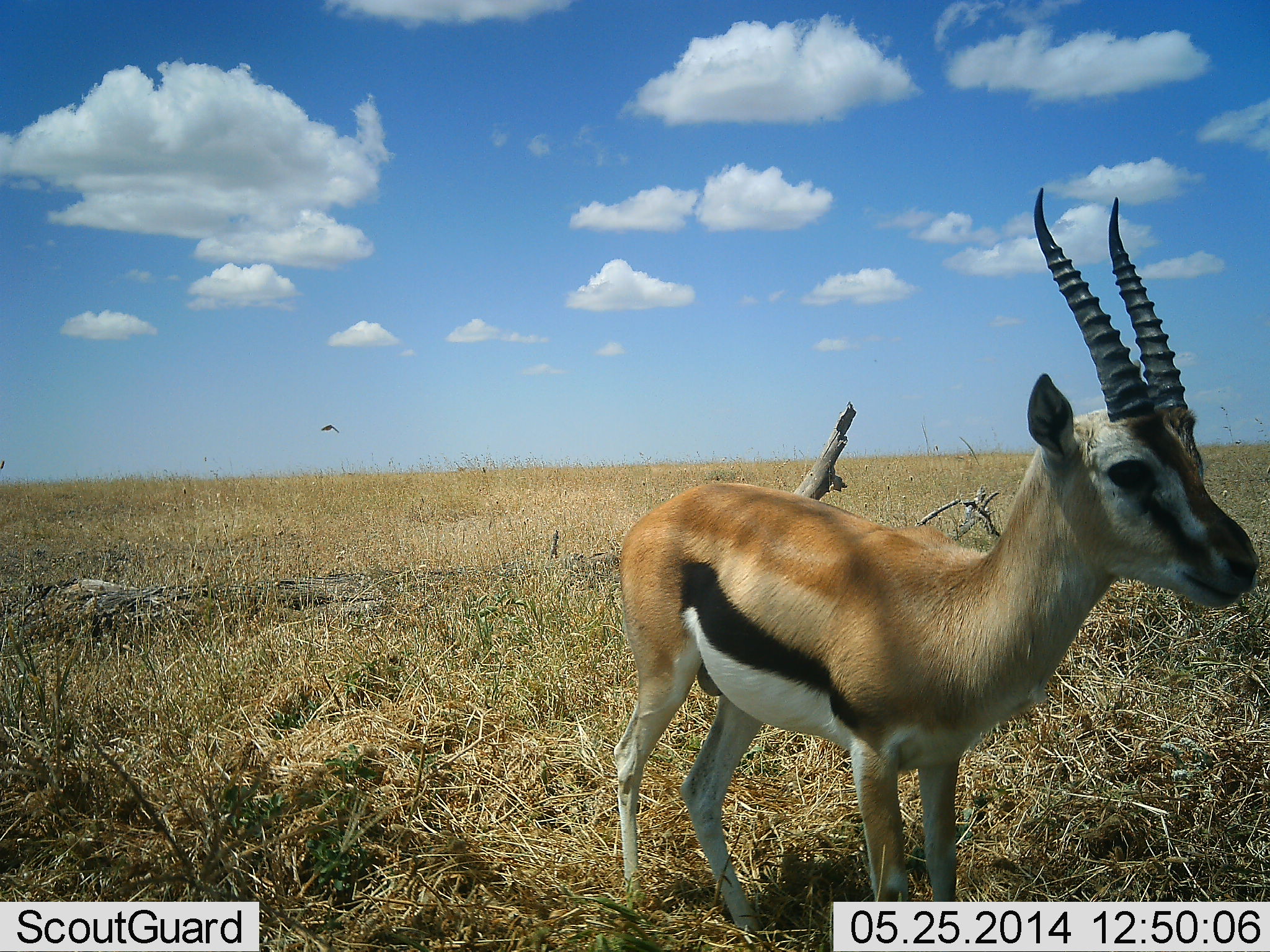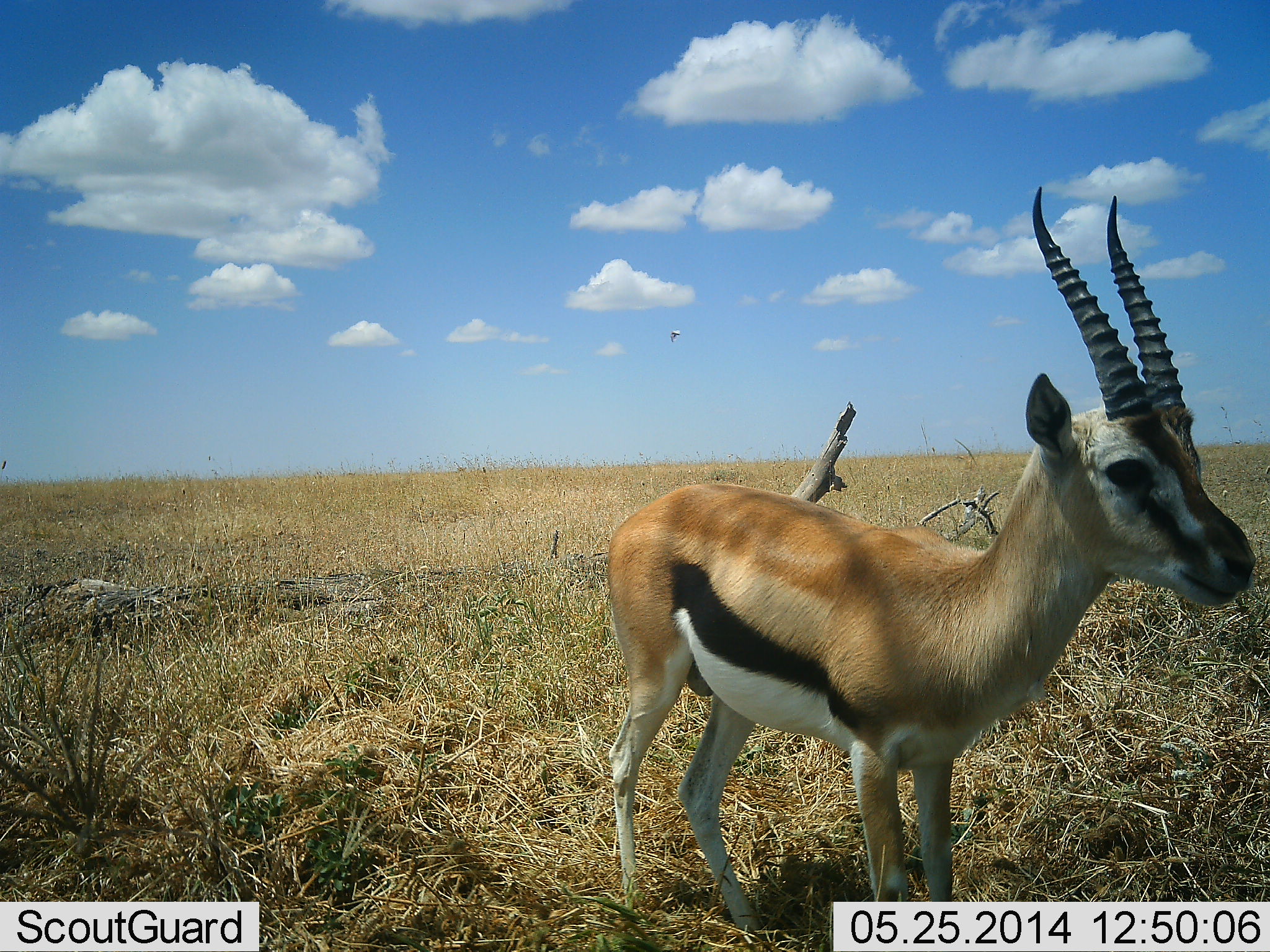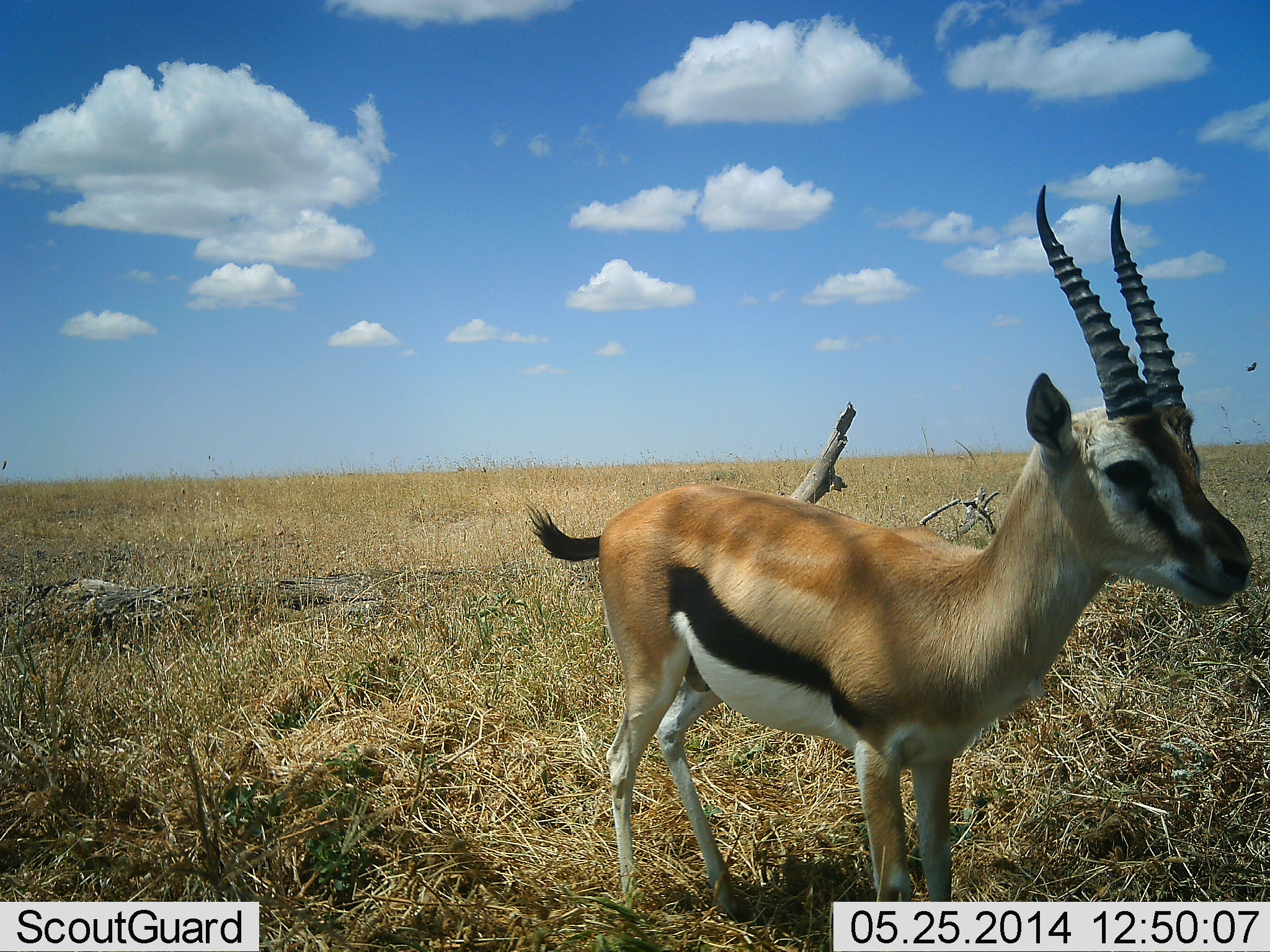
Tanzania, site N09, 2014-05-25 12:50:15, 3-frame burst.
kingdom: Animalia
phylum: Chordata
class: Mammalia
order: Artiodactyla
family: Bovidae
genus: Eudorcas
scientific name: Eudorcas thomsonii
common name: thomson's gazelle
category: gazellethomsons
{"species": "gazellethomsons (thomson's gazelle) (Eudorcas thomsonii)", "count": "1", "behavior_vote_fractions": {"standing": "100%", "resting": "0%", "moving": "0%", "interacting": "0%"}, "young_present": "0%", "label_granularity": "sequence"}